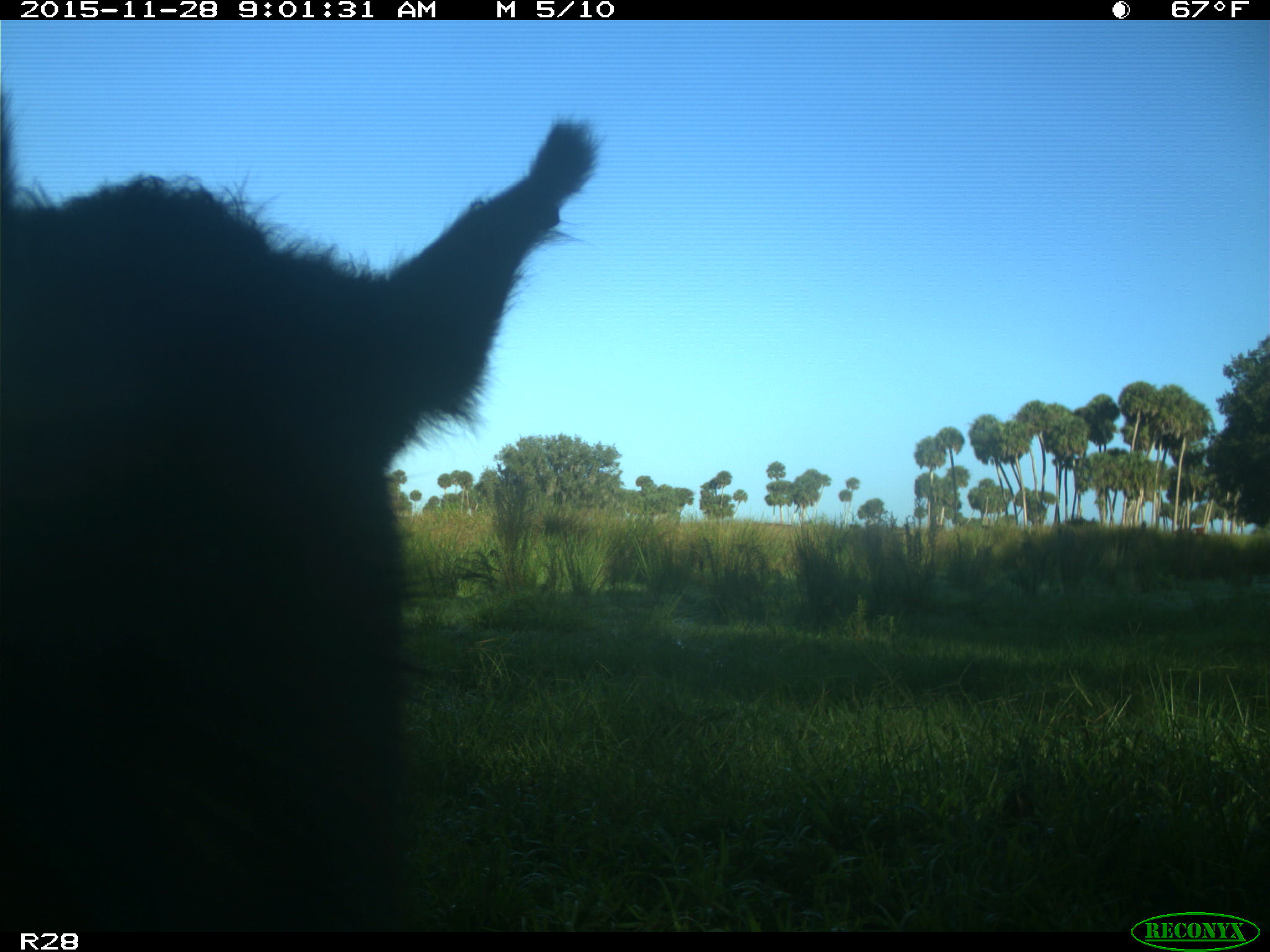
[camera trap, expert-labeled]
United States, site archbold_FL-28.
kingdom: Animalia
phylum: Chordata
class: Mammalia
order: Artiodactyla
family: Bovidae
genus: Bos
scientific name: Bos taurus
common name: domestic cow